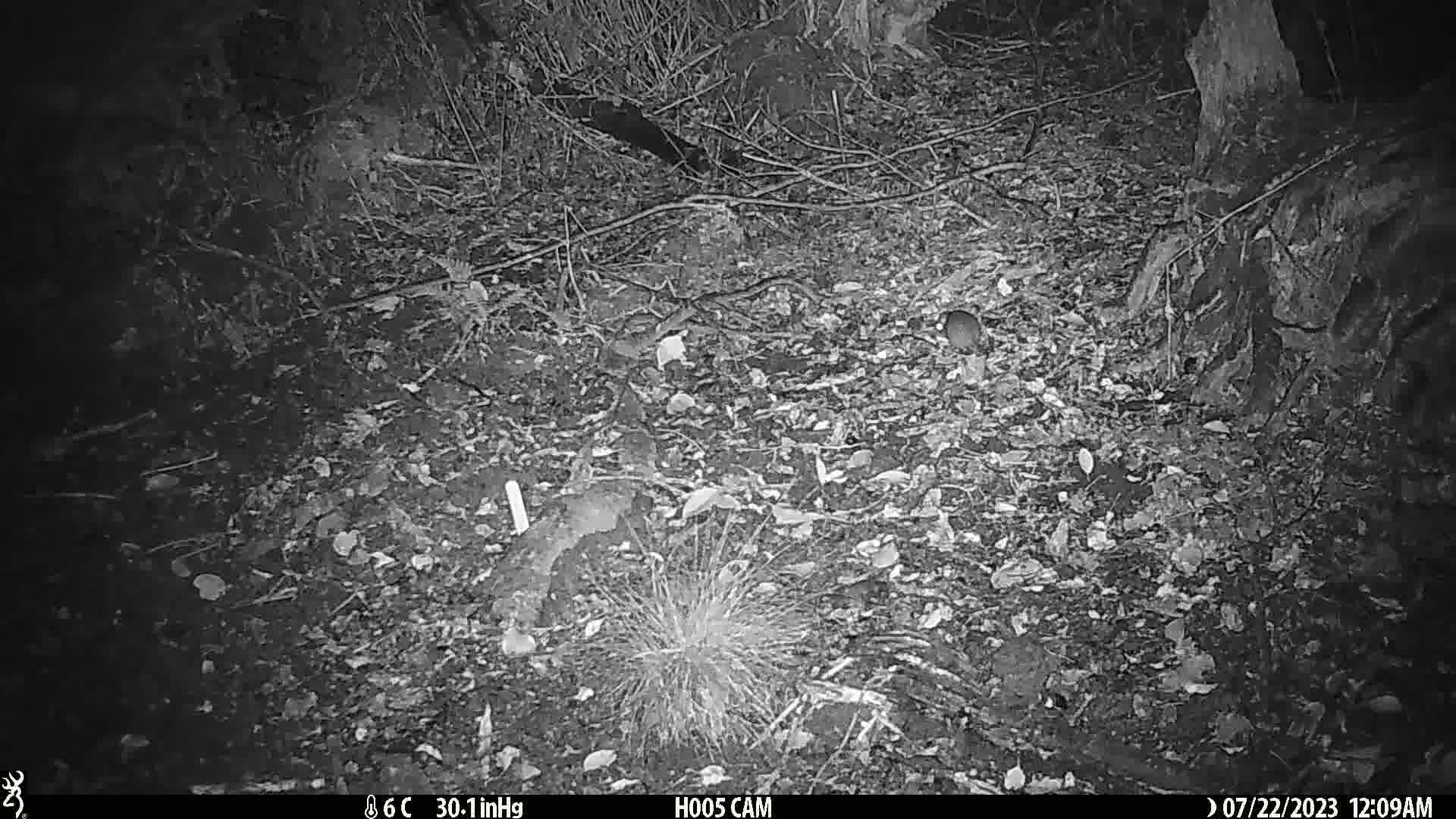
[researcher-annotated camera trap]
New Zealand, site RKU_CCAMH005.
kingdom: Animalia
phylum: Chordata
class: Mammalia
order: Rodentia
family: Muridae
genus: Rattus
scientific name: Rattus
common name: rat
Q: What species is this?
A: Rat (Rattus).